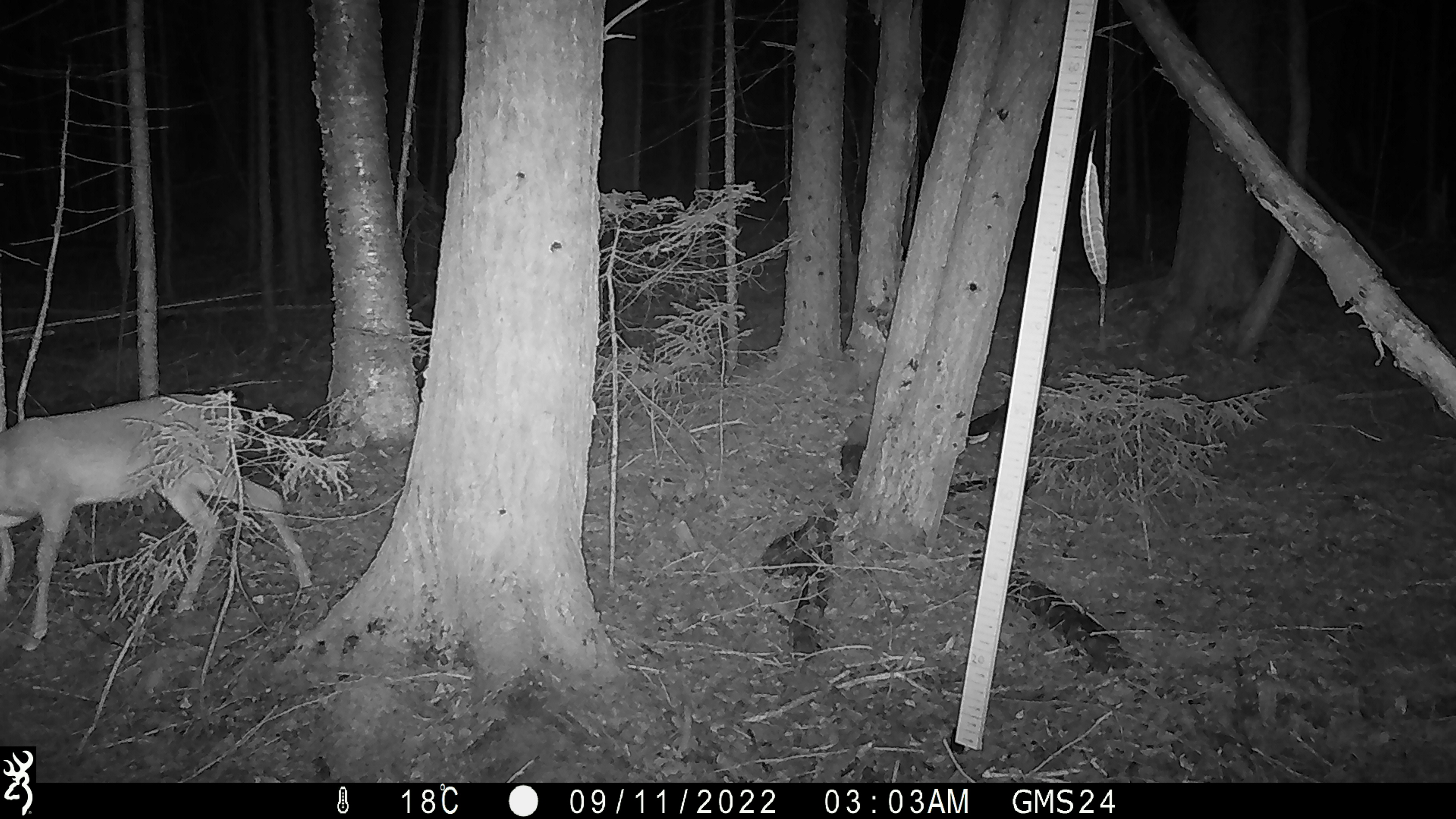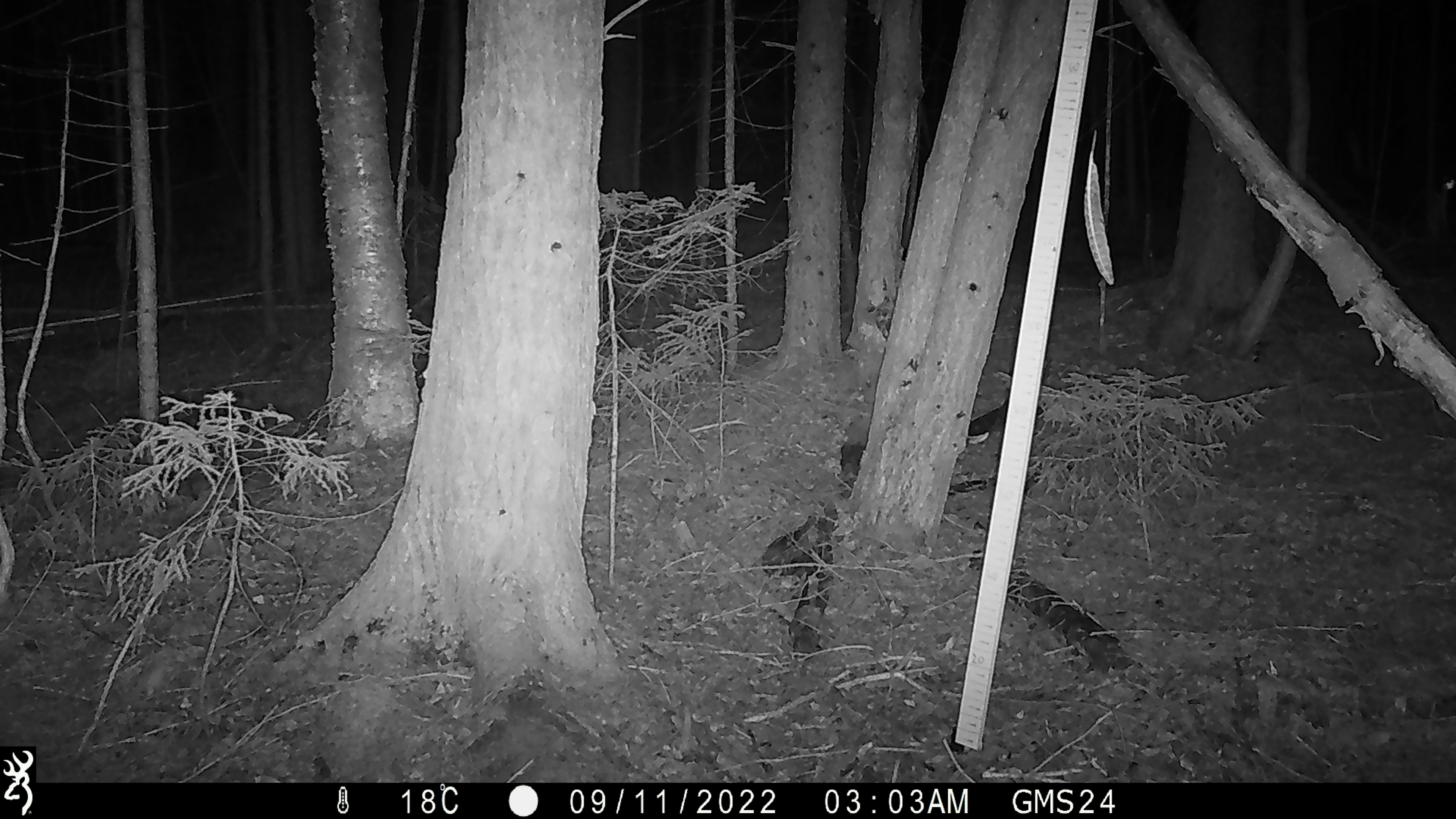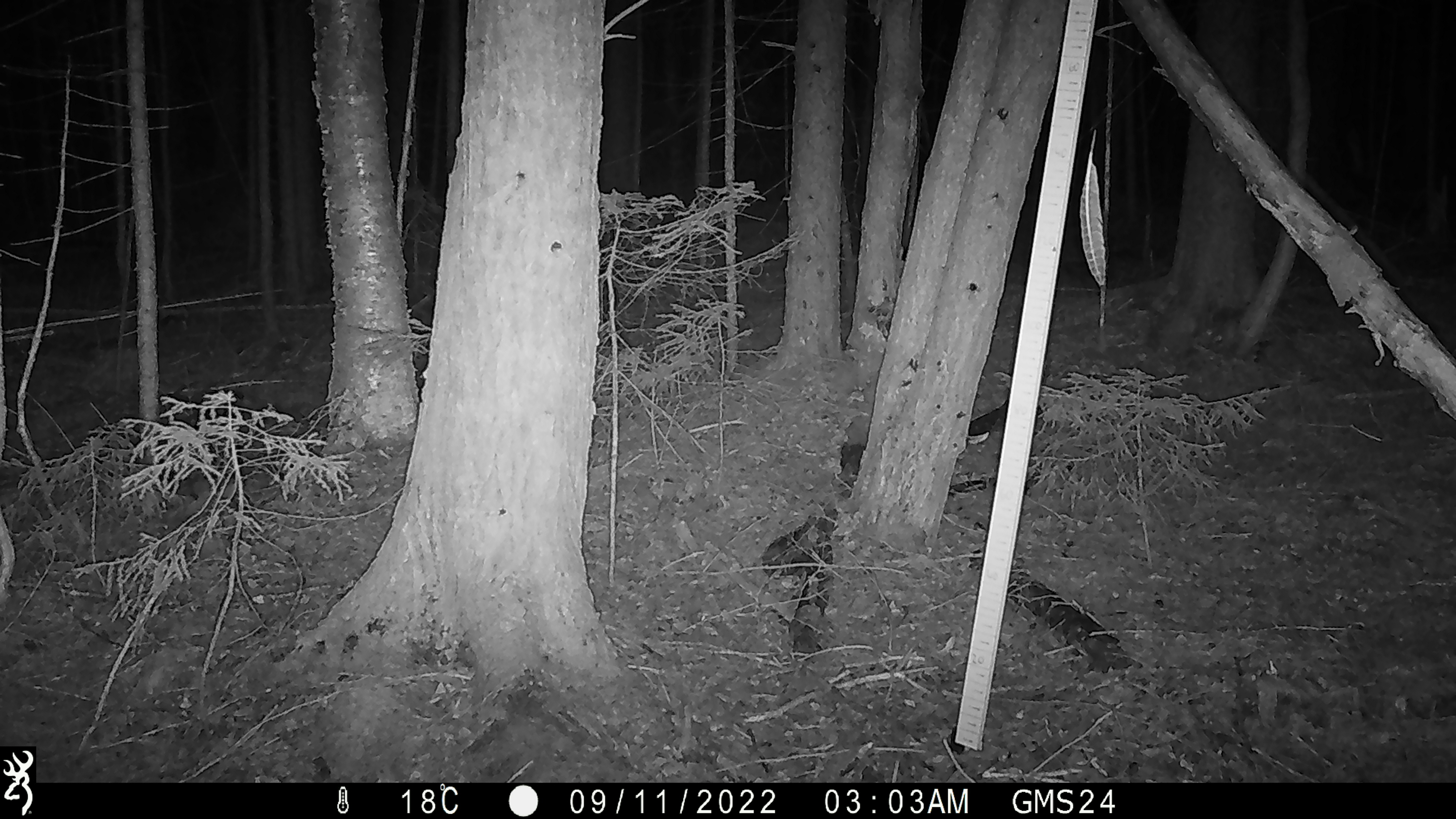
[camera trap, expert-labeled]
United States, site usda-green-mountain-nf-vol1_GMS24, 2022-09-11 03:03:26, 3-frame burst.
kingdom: Animalia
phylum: Chordata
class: Mammalia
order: Artiodactyla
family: Cervidae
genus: Odocoileus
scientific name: Odocoileus virginianus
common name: white-tailed deer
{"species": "white-tailed deer (Odocoileus virginianus)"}